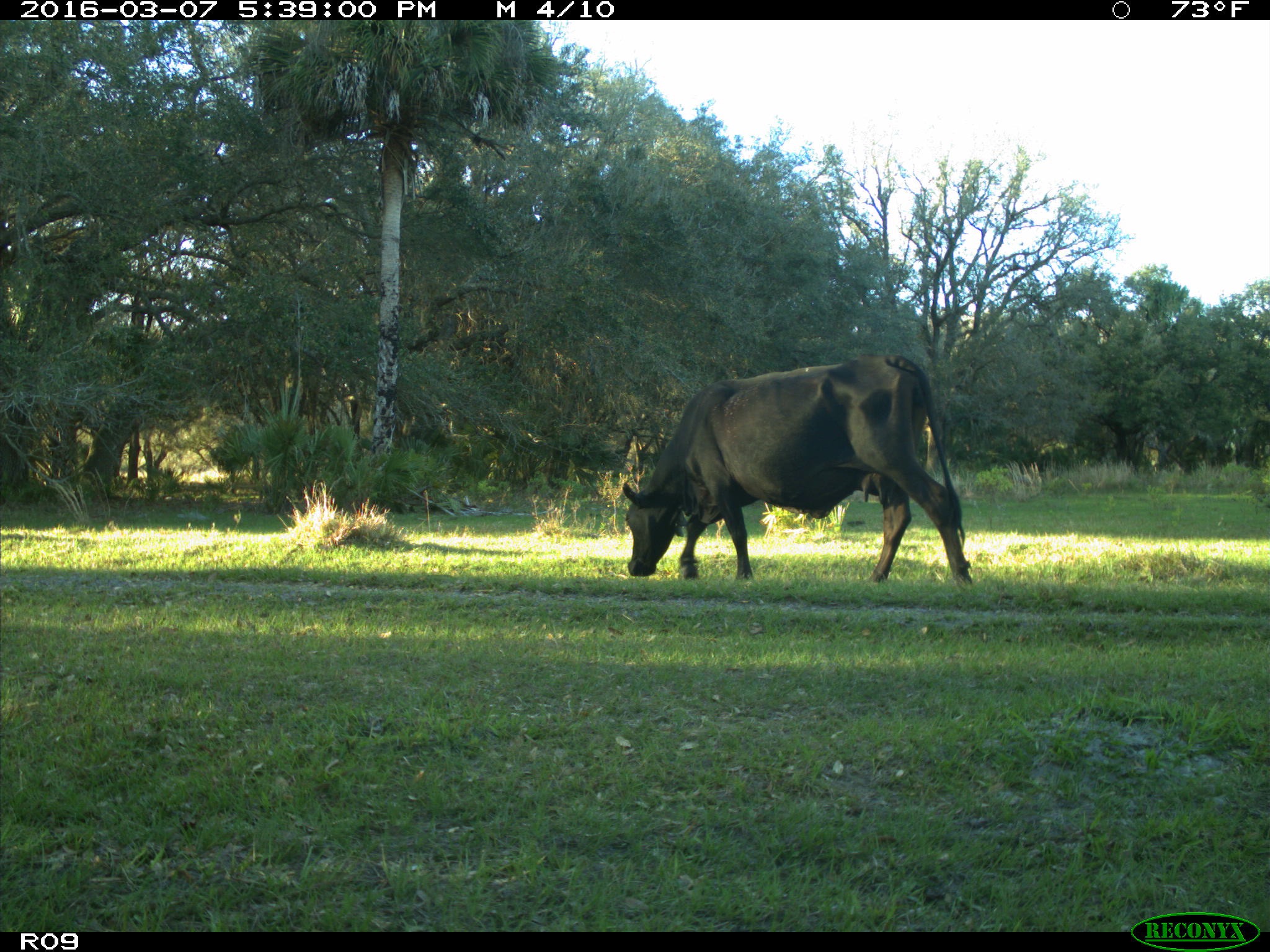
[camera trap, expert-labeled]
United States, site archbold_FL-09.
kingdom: Animalia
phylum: Chordata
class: Mammalia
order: Artiodactyla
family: Bovidae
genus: Bos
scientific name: Bos taurus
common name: domestic cow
Bos taurus (domestic cow).